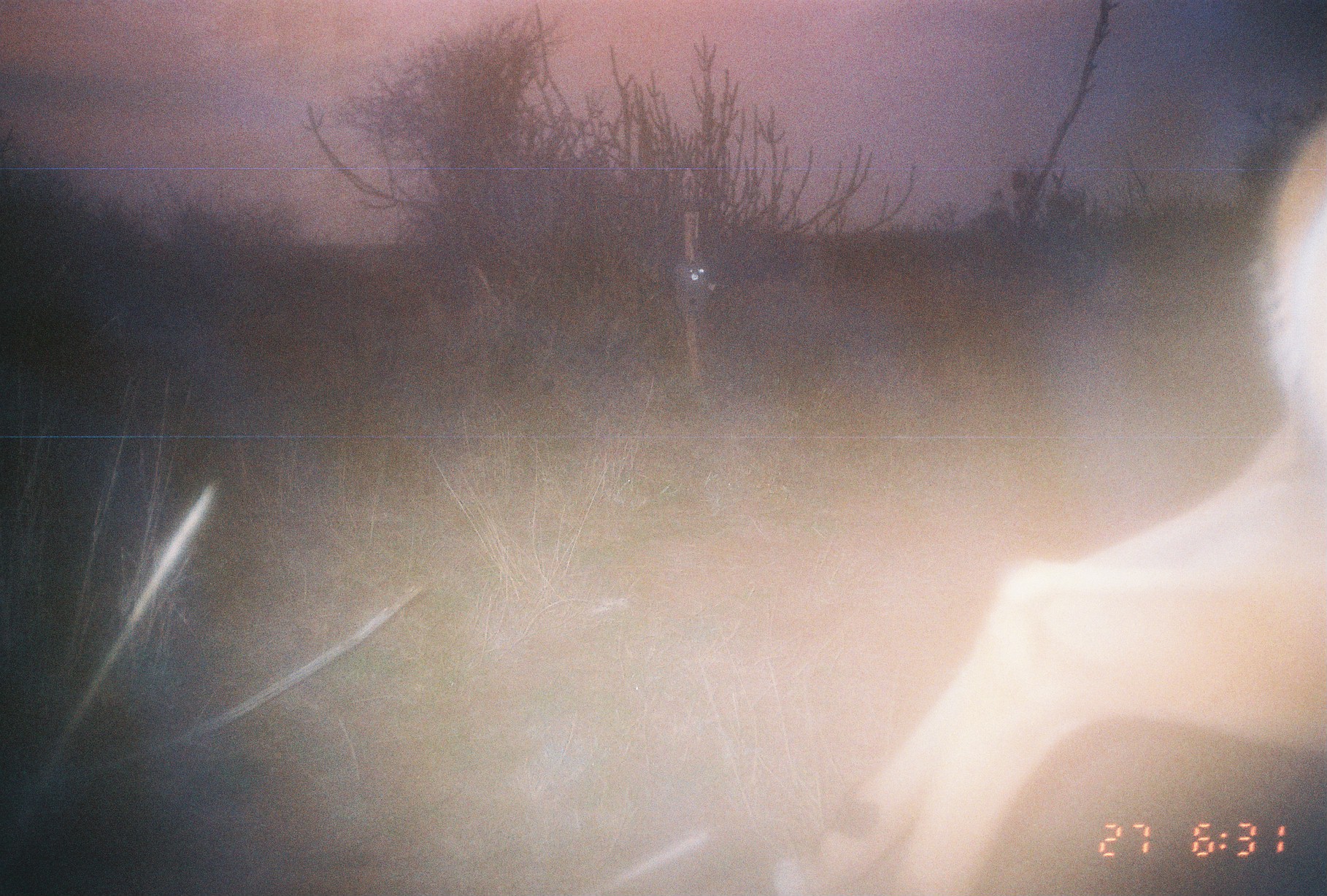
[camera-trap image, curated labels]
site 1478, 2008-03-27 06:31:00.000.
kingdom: Animalia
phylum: Chordata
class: Mammalia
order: Artiodactyla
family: Bovidae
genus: Aepyceros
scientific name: Aepyceros melampus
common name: impala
Aepyceros melampus (impala), count 1.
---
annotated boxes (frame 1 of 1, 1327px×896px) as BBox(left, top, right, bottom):
aepyceros melampus: BBox(771, 111, 1327, 894)